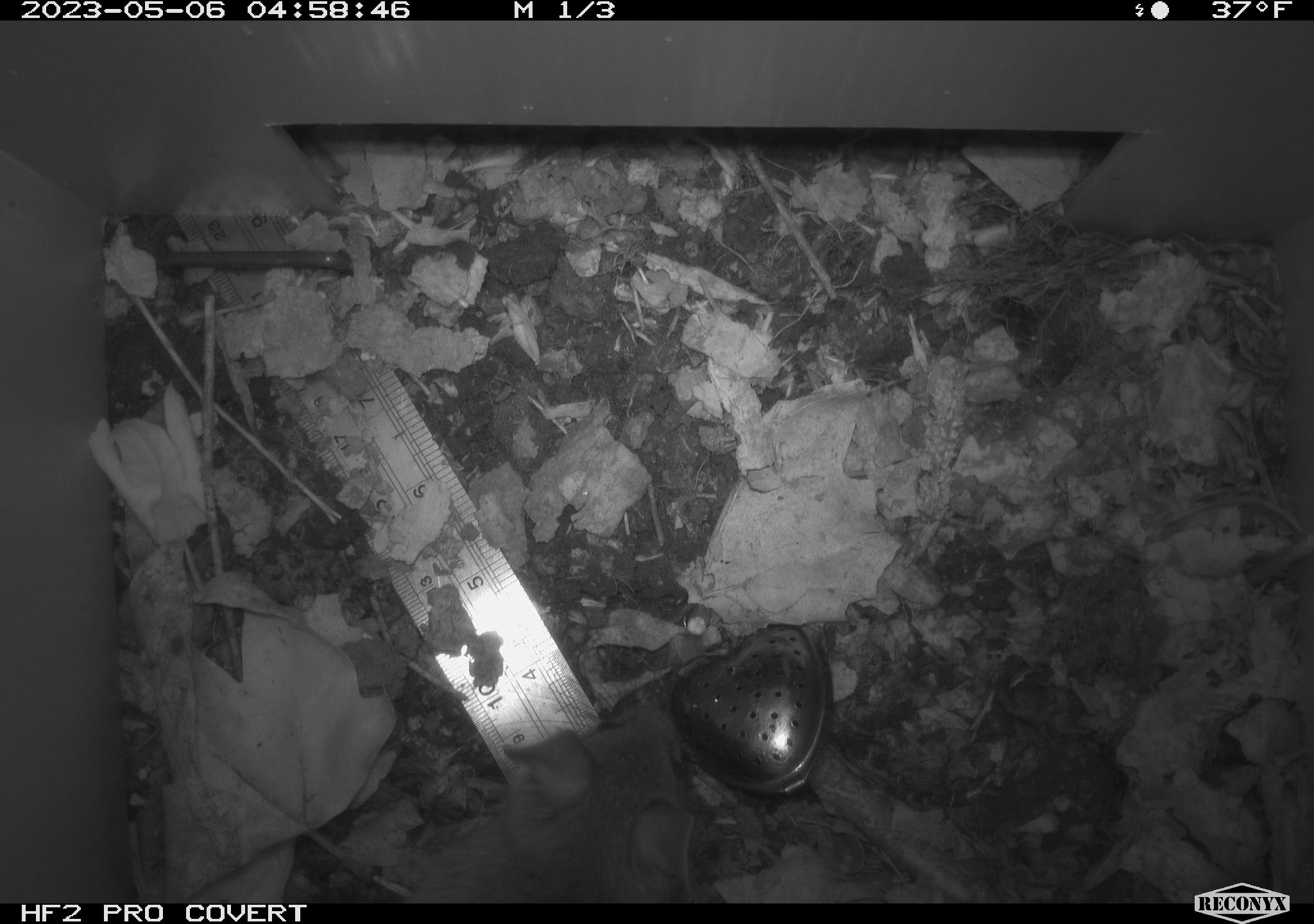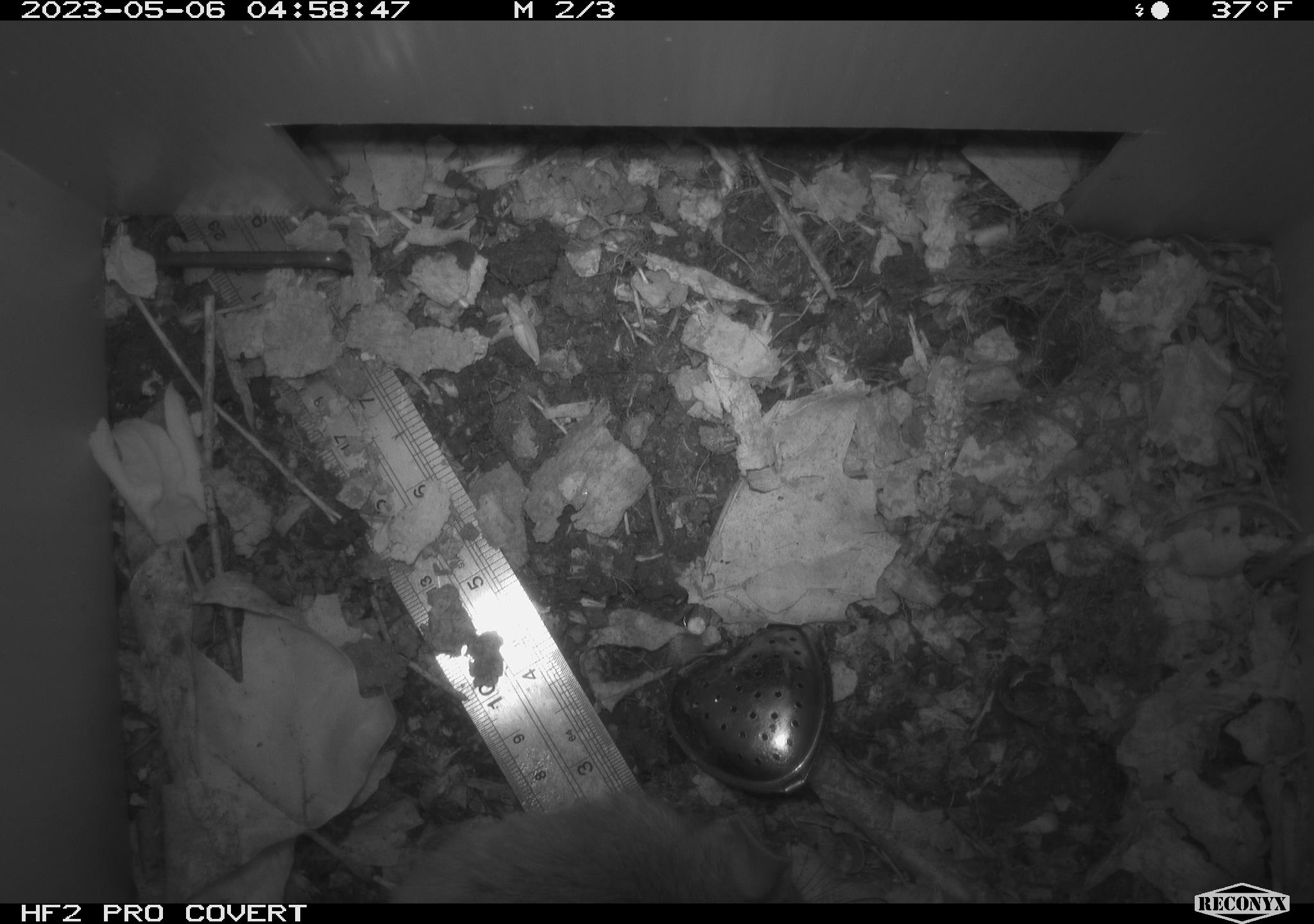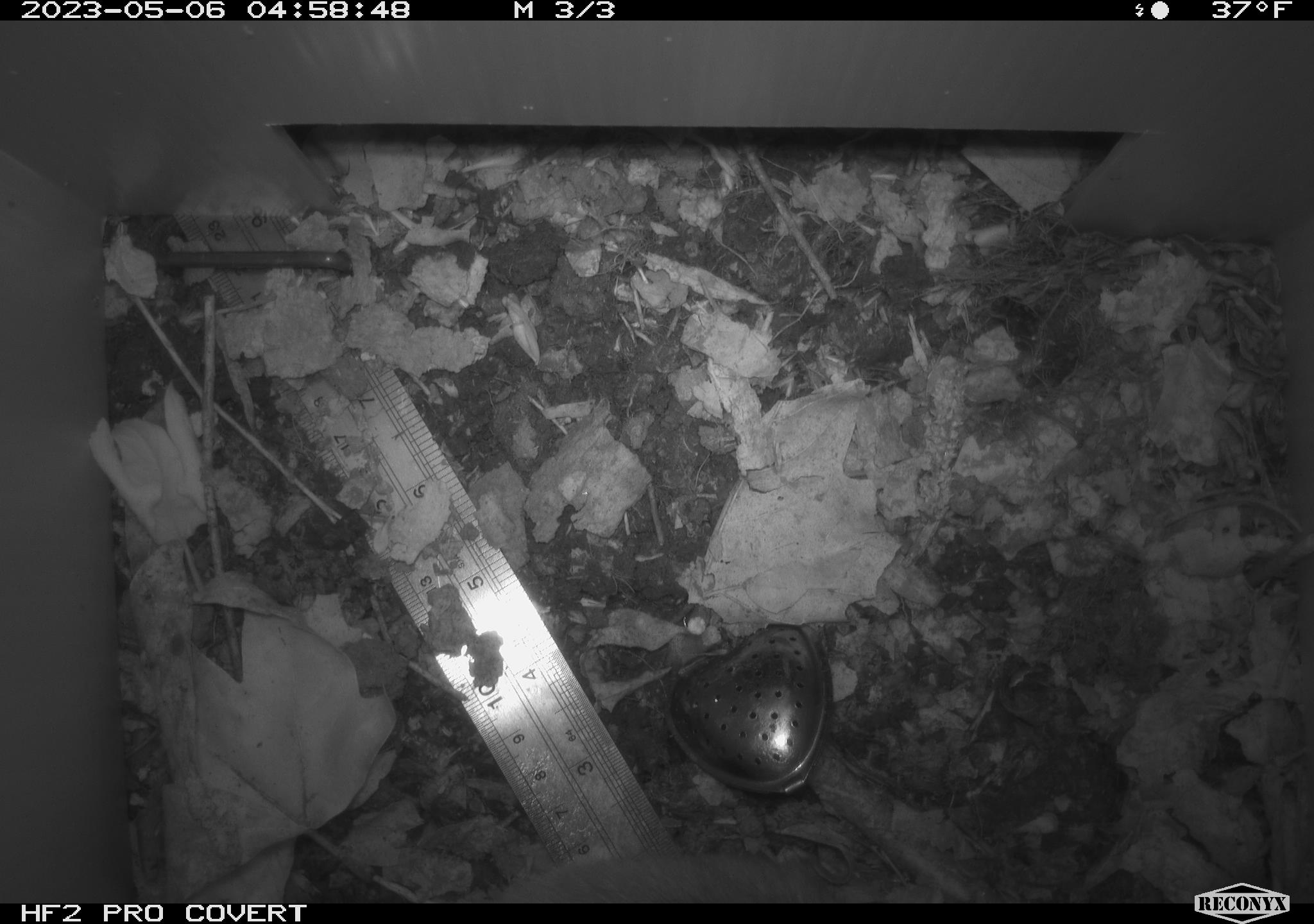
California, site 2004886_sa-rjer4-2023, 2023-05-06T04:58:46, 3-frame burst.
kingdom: Animalia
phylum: Chordata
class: Mammalia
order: Rodentia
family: Cricetidae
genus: Neotoma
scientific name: Neotoma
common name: pack rat or woodrat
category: neotoma species